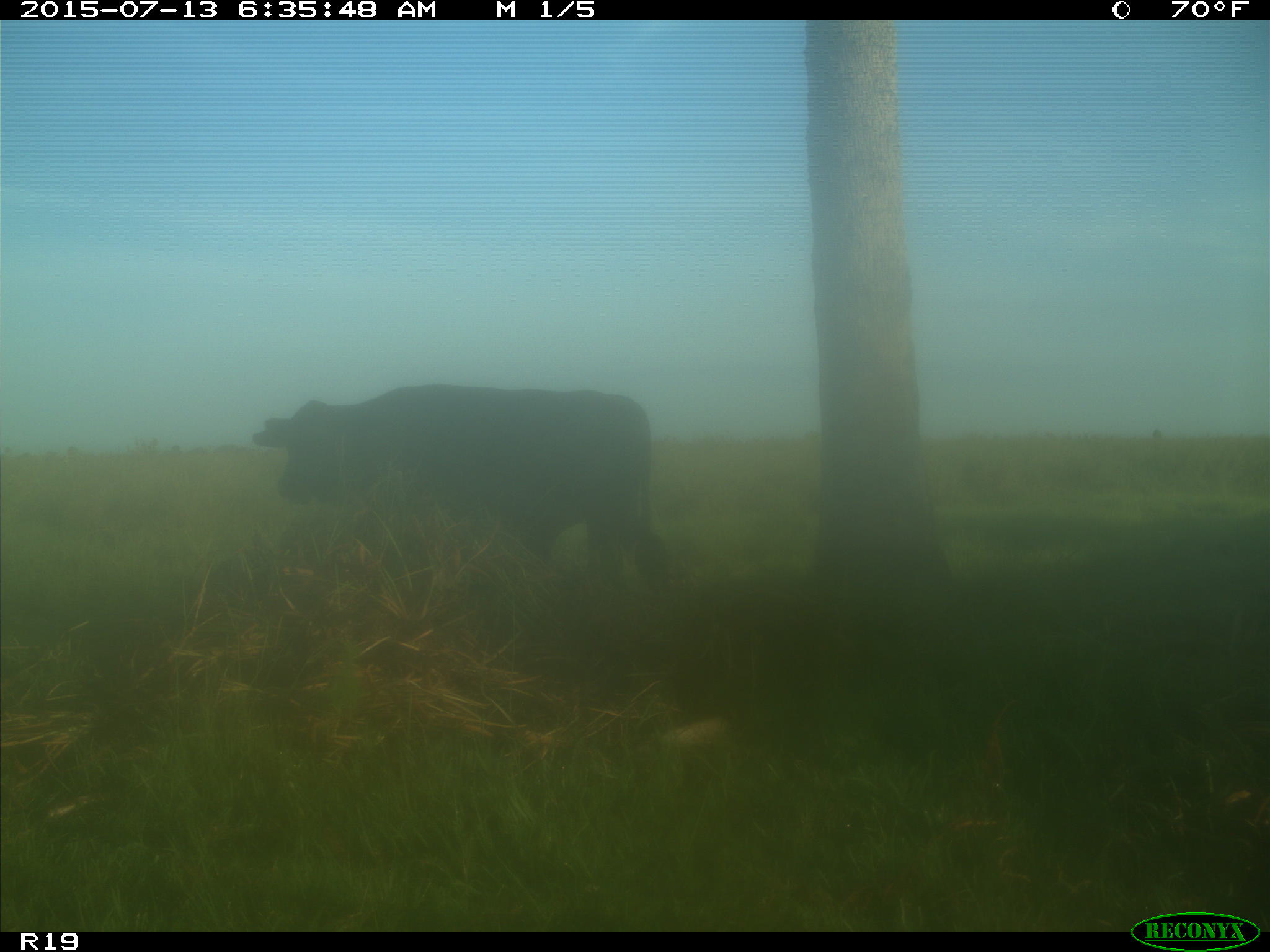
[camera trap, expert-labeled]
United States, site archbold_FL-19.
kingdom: Animalia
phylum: Chordata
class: Mammalia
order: Artiodactyla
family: Bovidae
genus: Bos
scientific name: Bos taurus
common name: domestic cow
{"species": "Bos taurus (domestic cow)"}